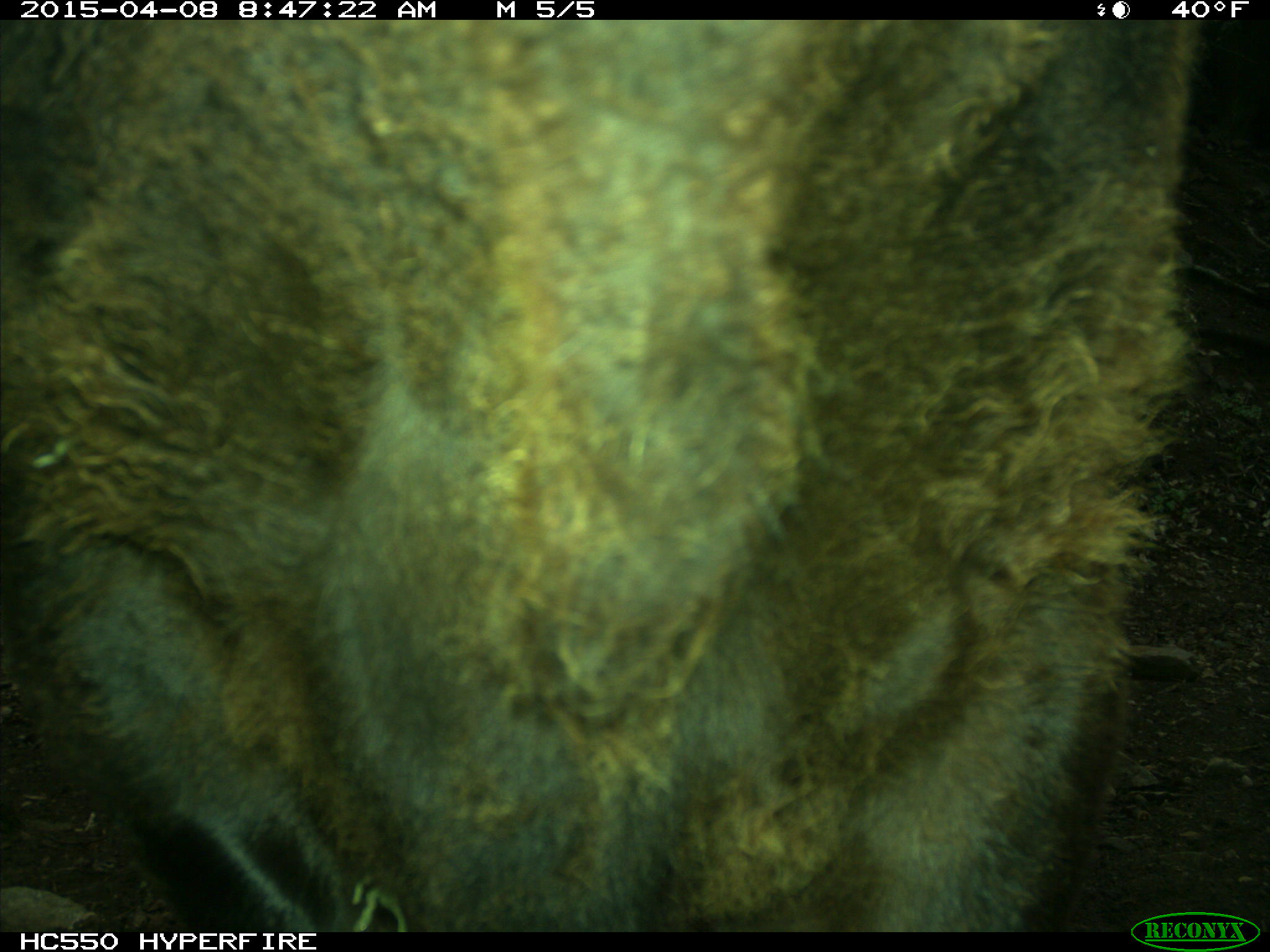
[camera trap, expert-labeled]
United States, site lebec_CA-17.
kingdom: Animalia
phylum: Chordata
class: Mammalia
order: Artiodactyla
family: Bovidae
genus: Bos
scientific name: Bos taurus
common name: domestic cow